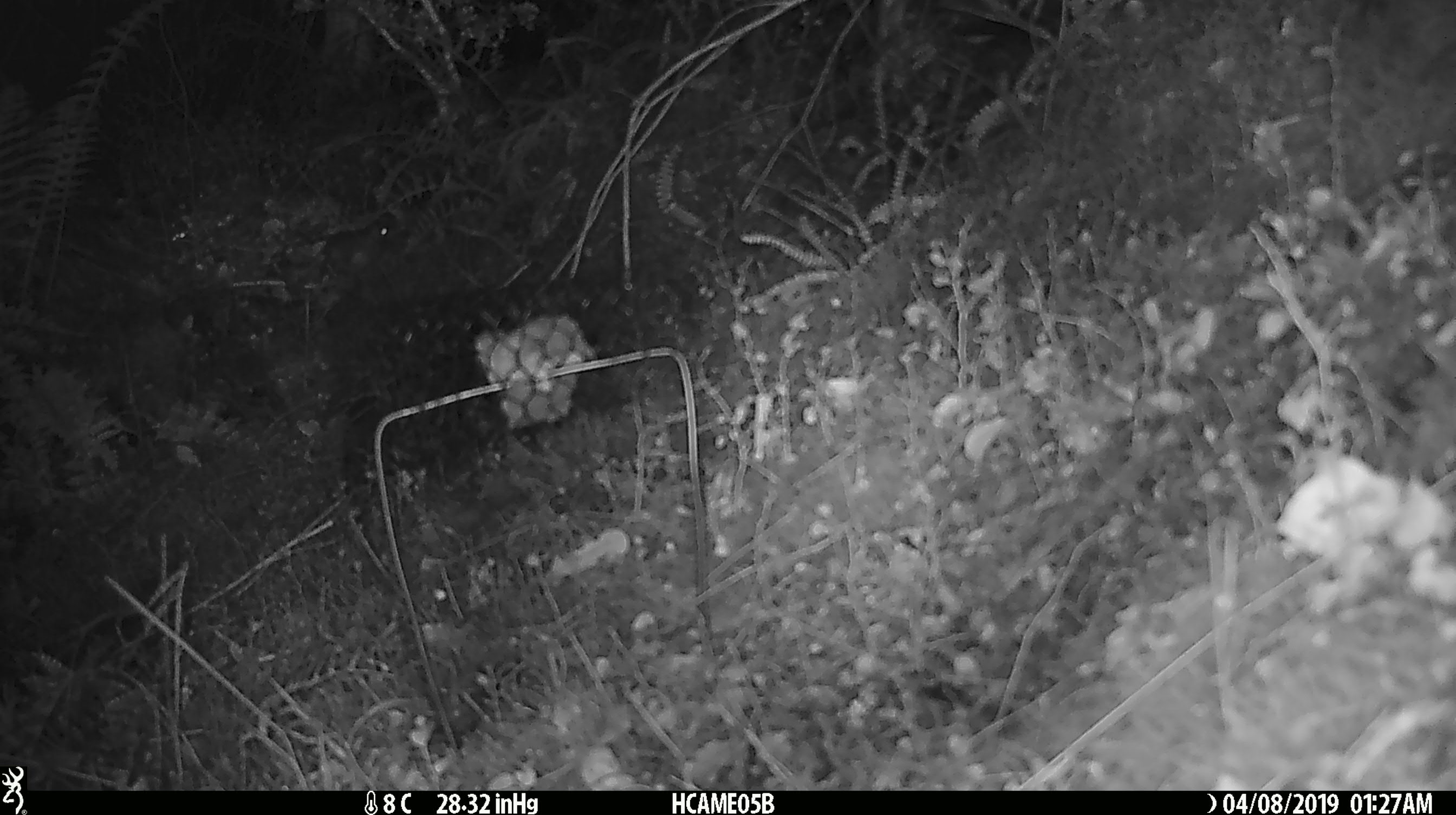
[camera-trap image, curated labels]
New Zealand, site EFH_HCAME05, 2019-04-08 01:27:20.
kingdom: Animalia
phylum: Chordata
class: Mammalia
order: Rodentia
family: Muridae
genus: Mus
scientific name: Mus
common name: mouse